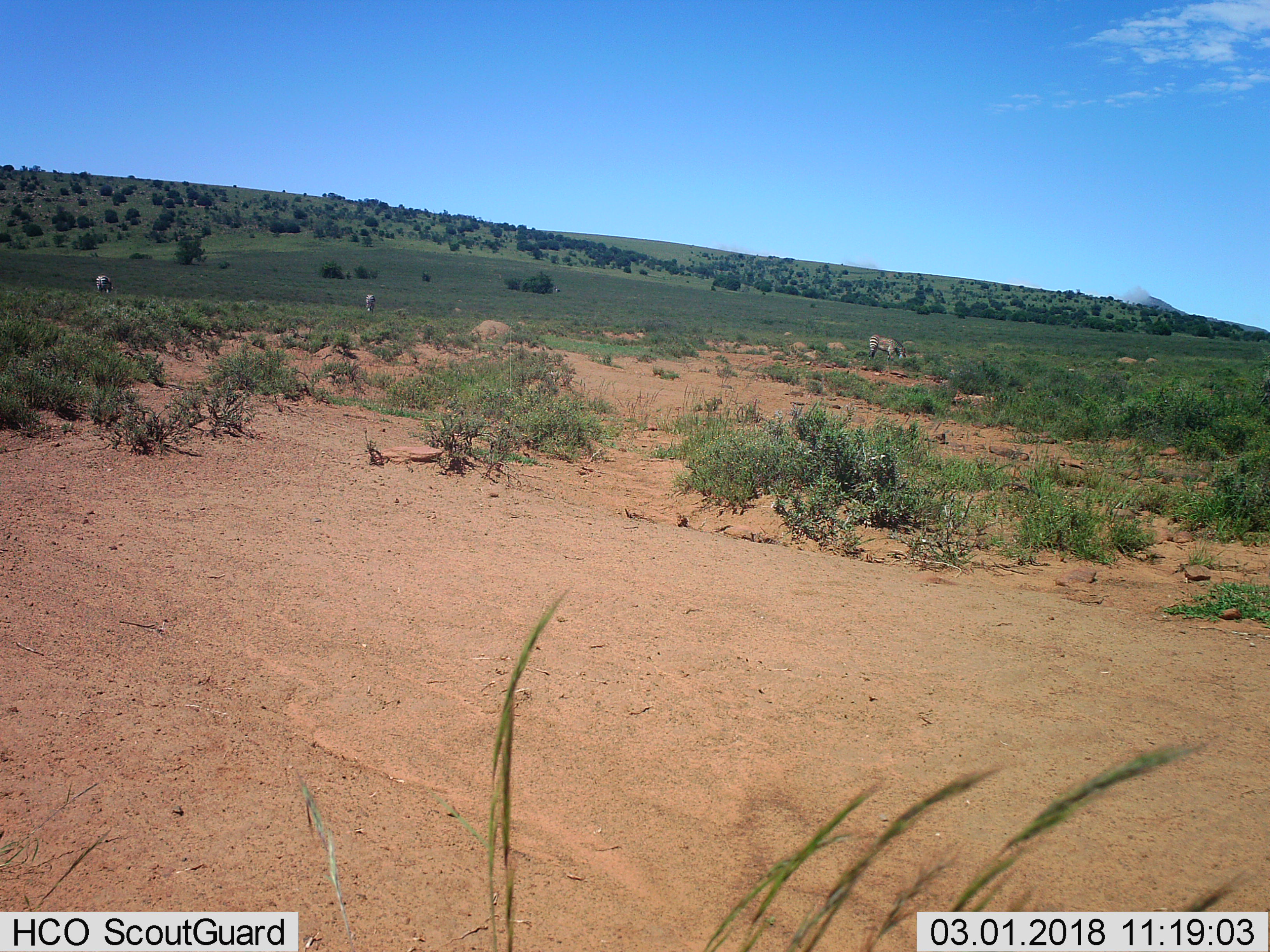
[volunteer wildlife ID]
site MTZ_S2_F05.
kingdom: Animalia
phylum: Chordata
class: Mammalia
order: Perissodactyla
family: Equidae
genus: Equus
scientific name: Equus zebra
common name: mountain zebra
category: zebramountain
Zebramountain (mountain zebra) (Equus zebra), count 3. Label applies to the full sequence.